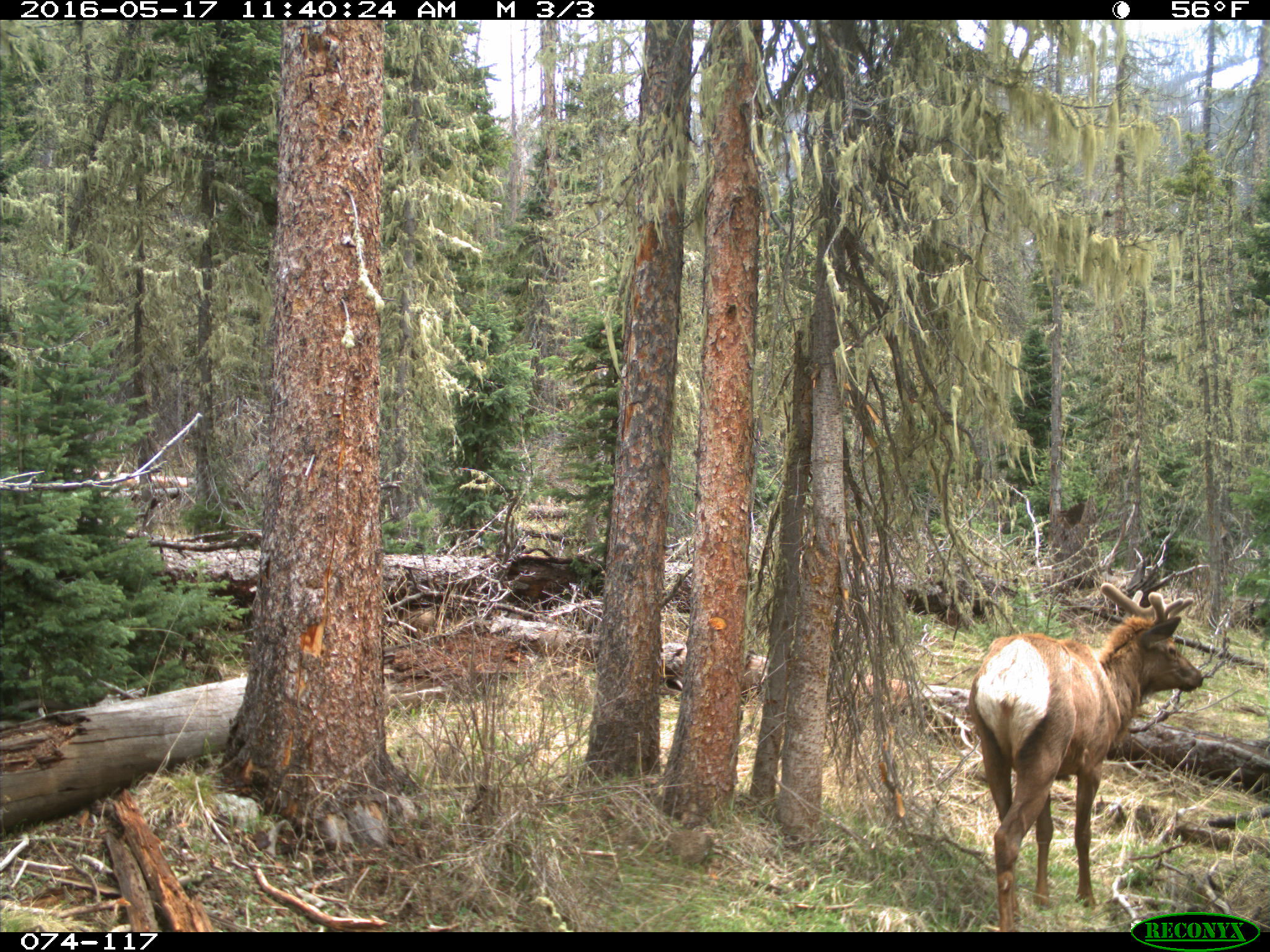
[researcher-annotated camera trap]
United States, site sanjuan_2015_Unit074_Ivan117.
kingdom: Animalia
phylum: Chordata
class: Mammalia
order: Artiodactyla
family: Cervidae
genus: Cervus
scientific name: Cervus elaphus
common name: red deer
Cervus elaphus (red deer).